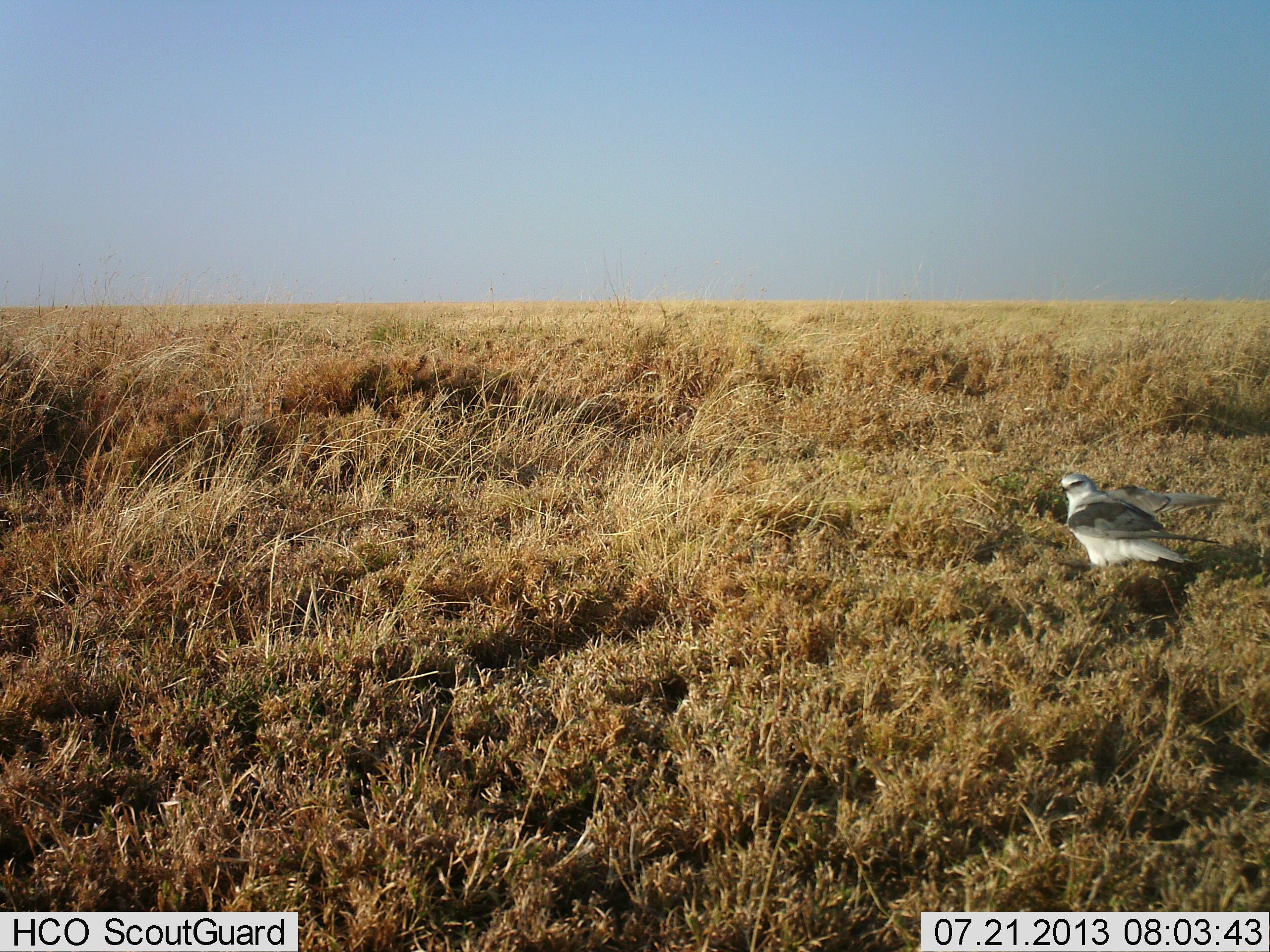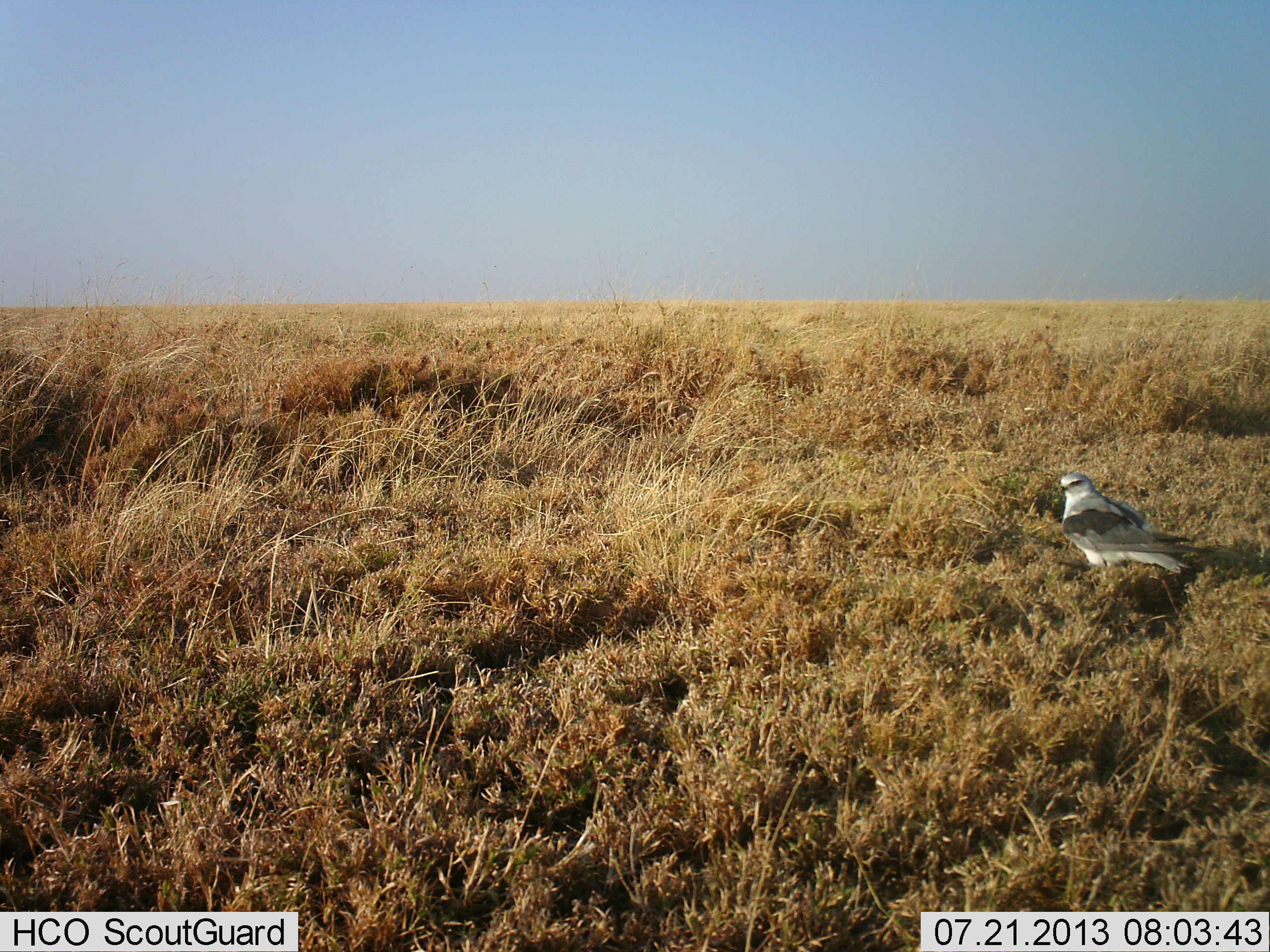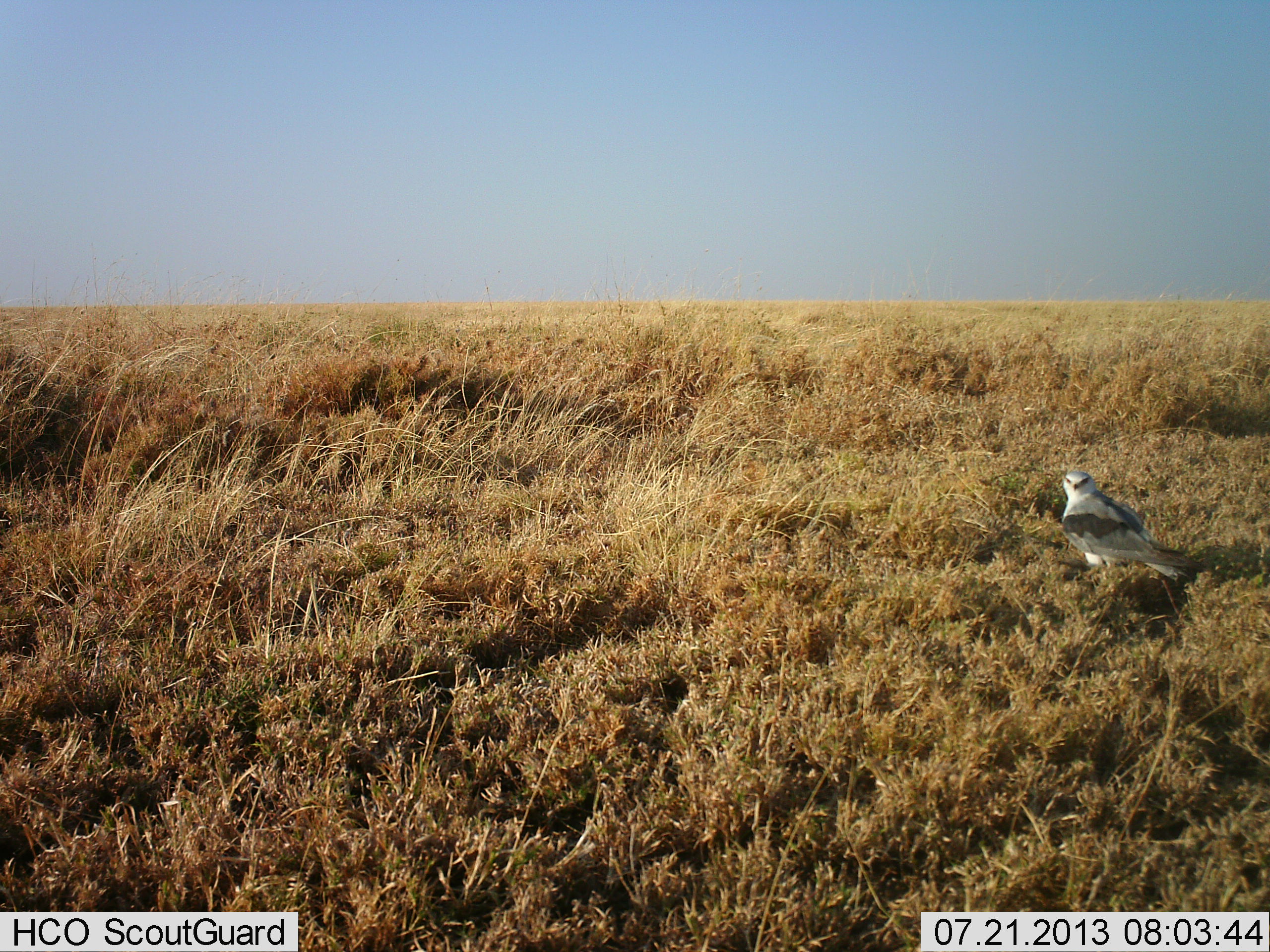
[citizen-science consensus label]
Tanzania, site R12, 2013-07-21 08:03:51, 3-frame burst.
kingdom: Animalia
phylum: Chordata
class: Aves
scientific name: Aves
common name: bird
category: otherbird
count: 1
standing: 76%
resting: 28%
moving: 3%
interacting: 0%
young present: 0%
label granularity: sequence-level